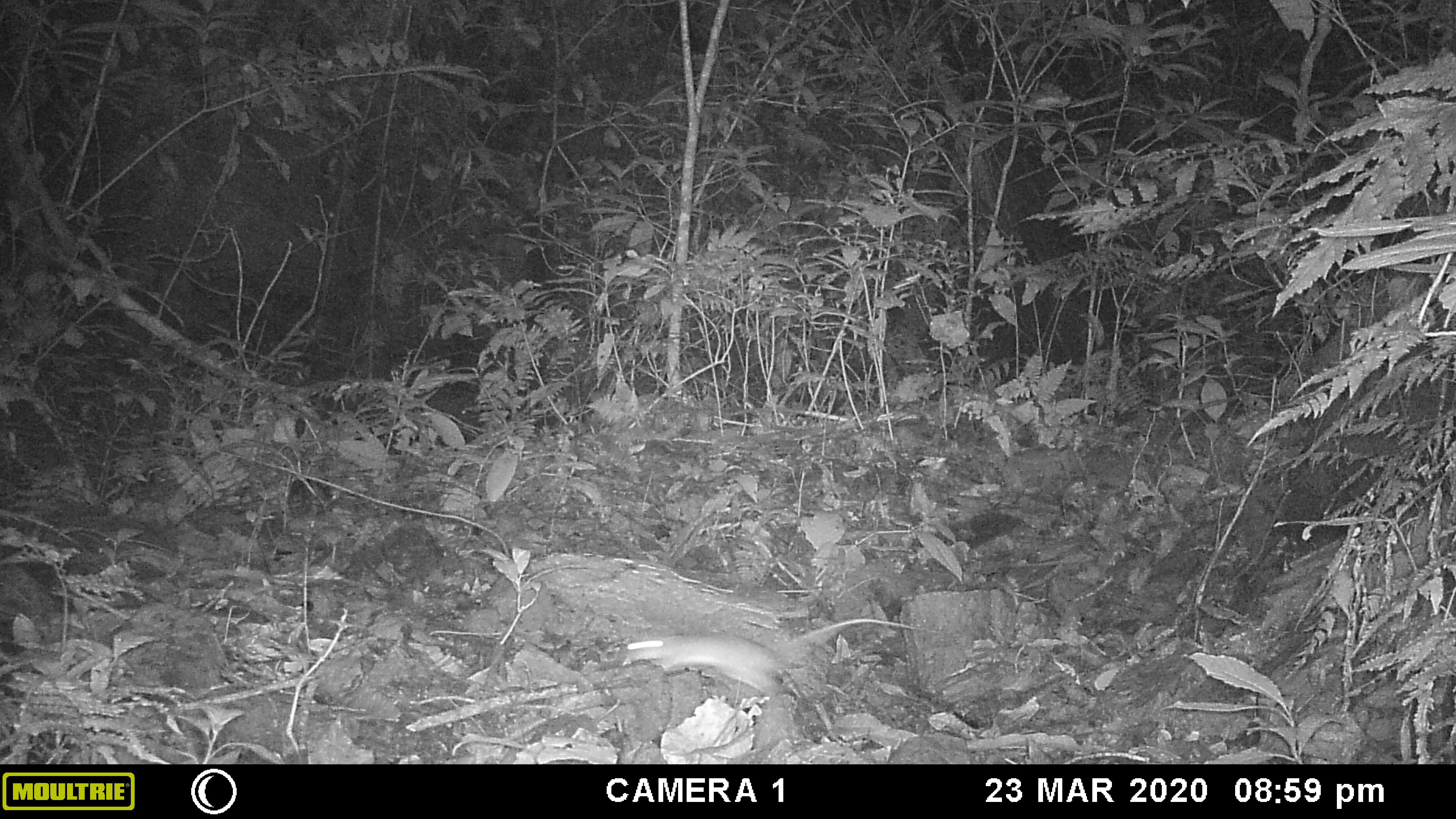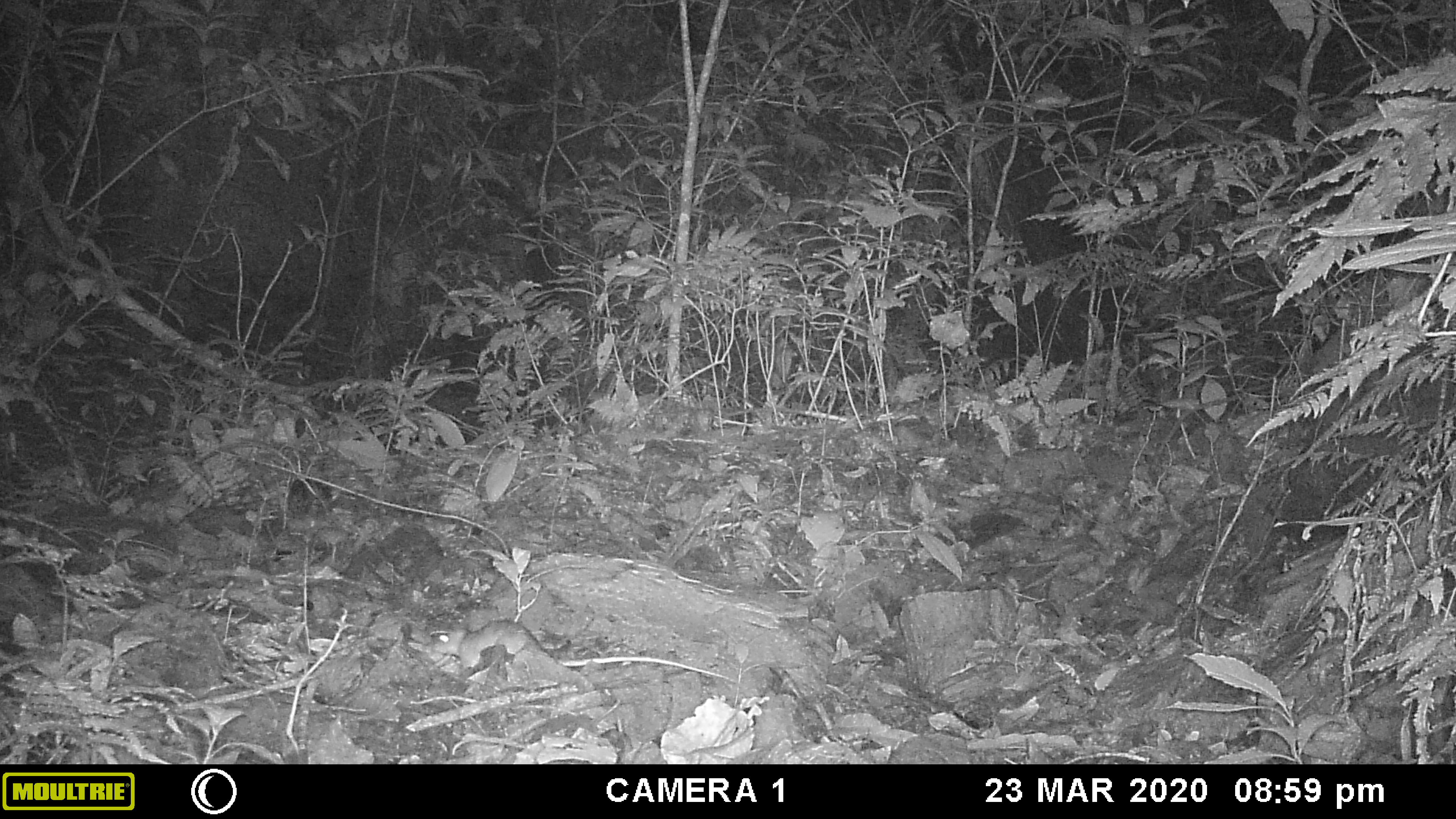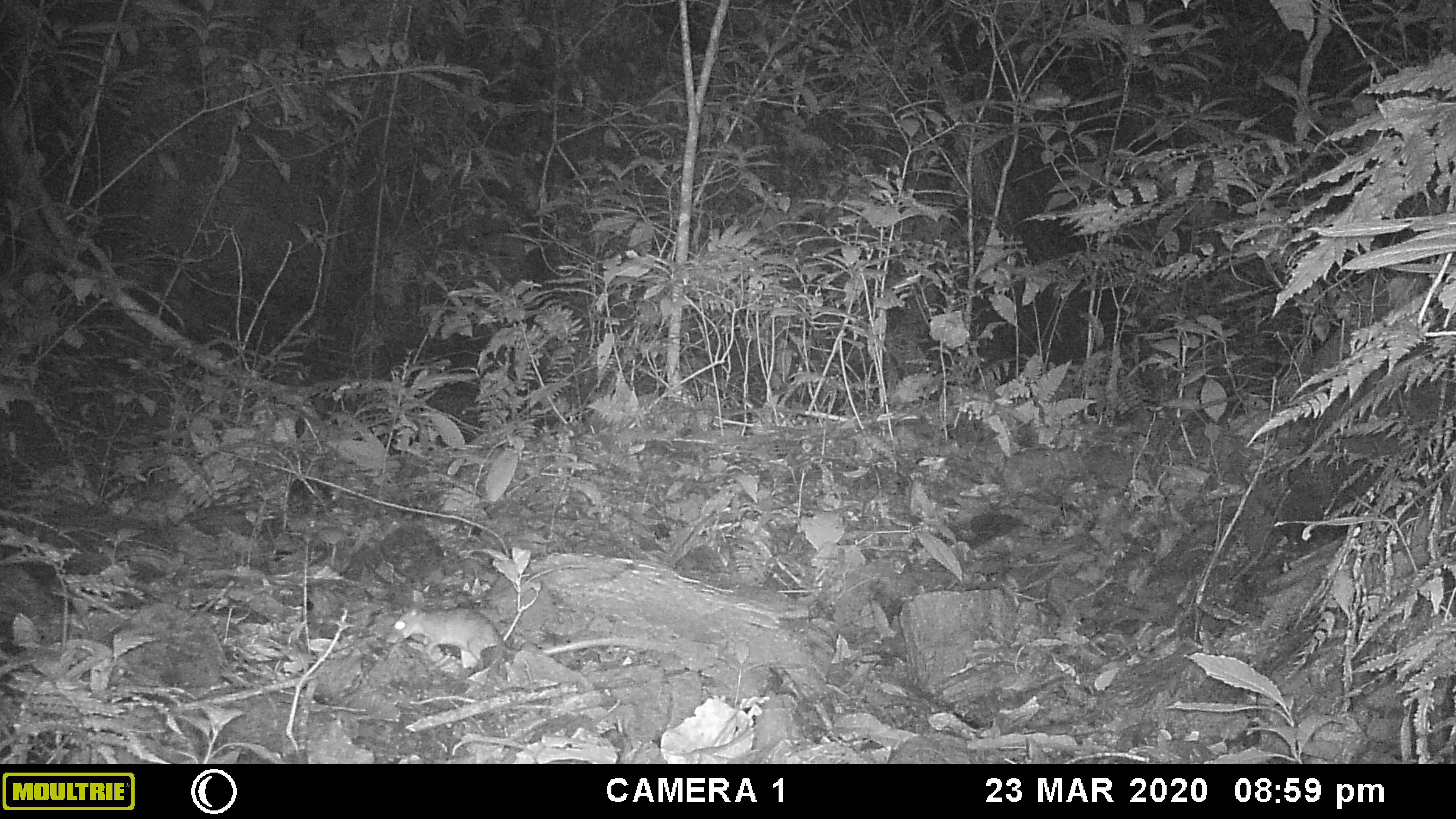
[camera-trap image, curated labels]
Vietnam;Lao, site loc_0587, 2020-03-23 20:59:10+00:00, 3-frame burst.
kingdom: Animalia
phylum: Chordata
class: Mammalia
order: Rodentia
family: Muridae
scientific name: Muridae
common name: old-world mice and rats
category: unidentified murid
Unidentified murid (old-world mice and rats) (Muridae). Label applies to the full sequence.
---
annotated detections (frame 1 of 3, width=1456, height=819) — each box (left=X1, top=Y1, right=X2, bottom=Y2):
unidentified murid: (left=623, top=617, right=938, bottom=699)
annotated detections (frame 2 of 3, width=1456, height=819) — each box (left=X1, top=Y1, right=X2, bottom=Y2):
unidentified murid: (left=430, top=618, right=542, bottom=669)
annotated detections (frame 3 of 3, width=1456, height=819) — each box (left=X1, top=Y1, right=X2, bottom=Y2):
unidentified murid: (left=384, top=605, right=631, bottom=668)